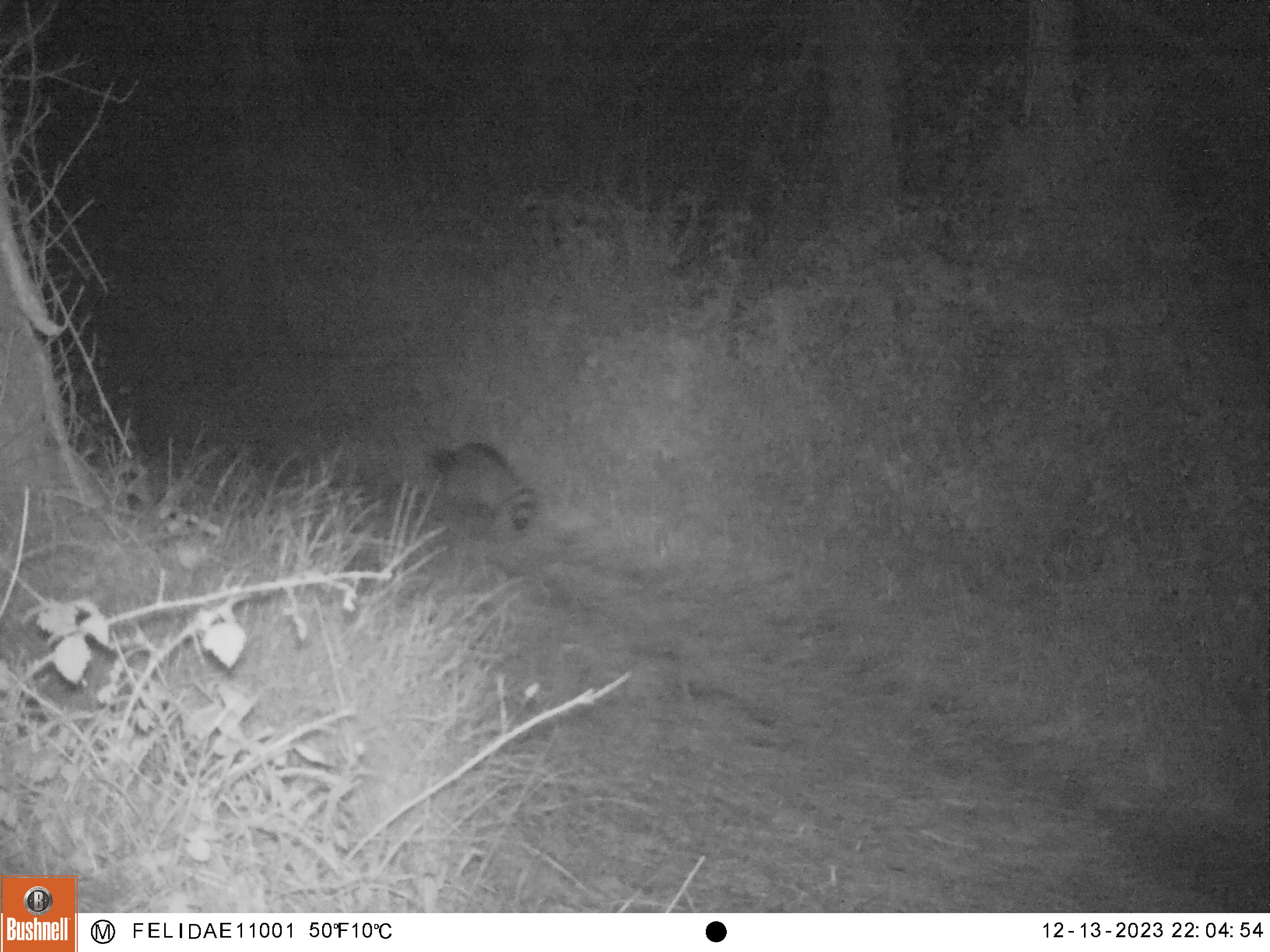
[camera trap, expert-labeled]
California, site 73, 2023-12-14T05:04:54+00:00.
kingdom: Animalia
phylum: Chordata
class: Mammalia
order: Carnivora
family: Procyonidae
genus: Procyon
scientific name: Procyon lotor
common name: raccoon